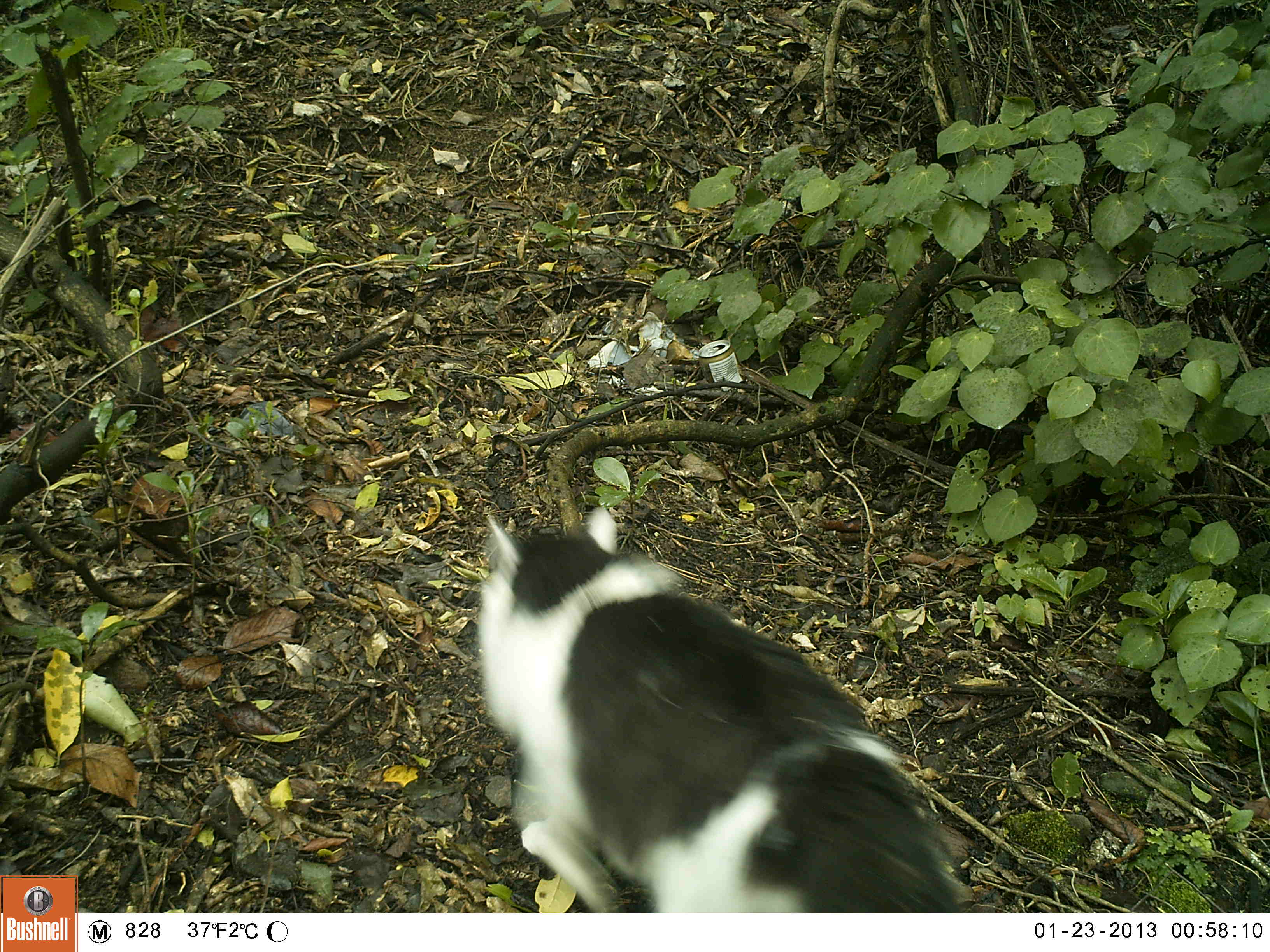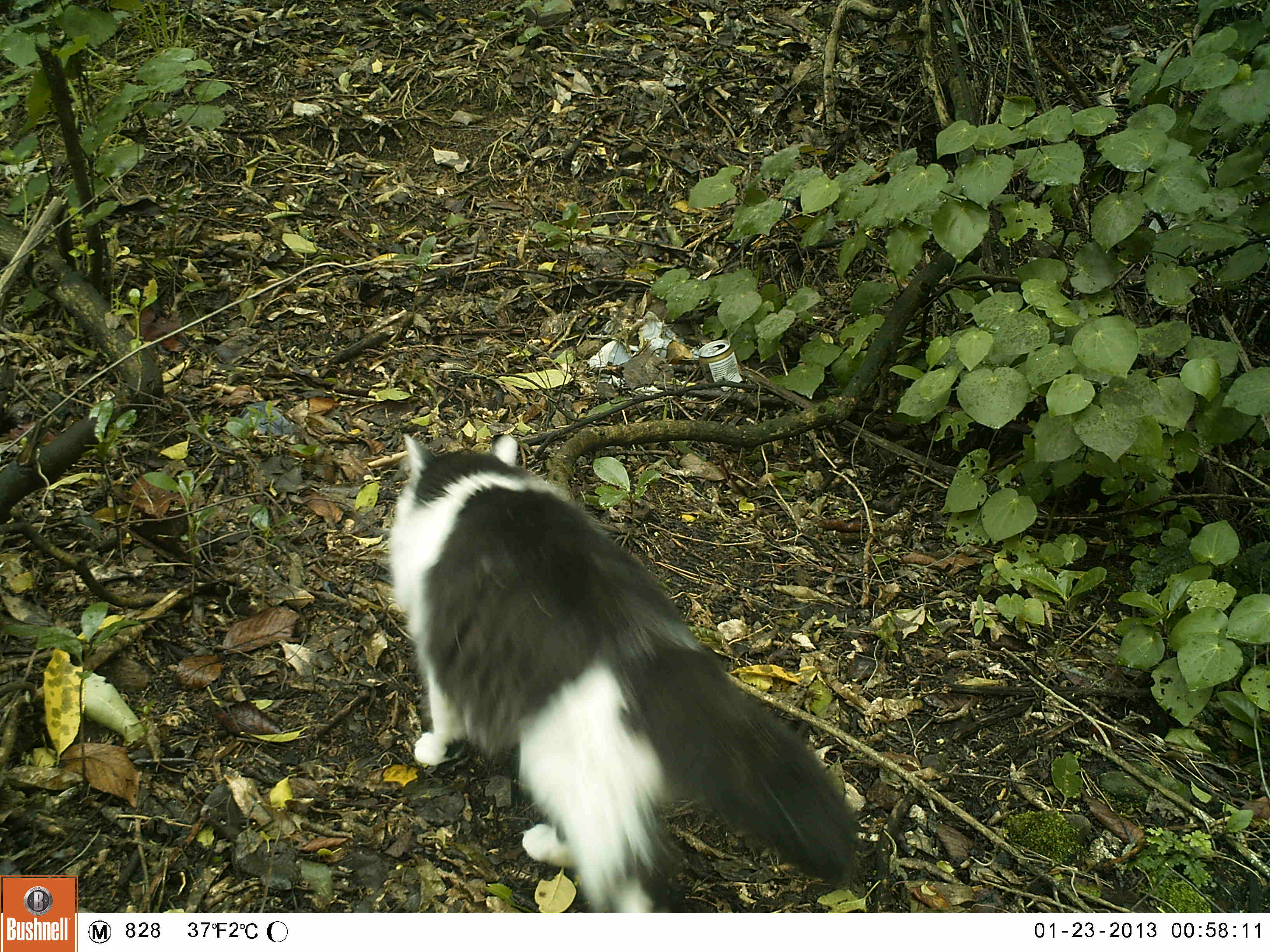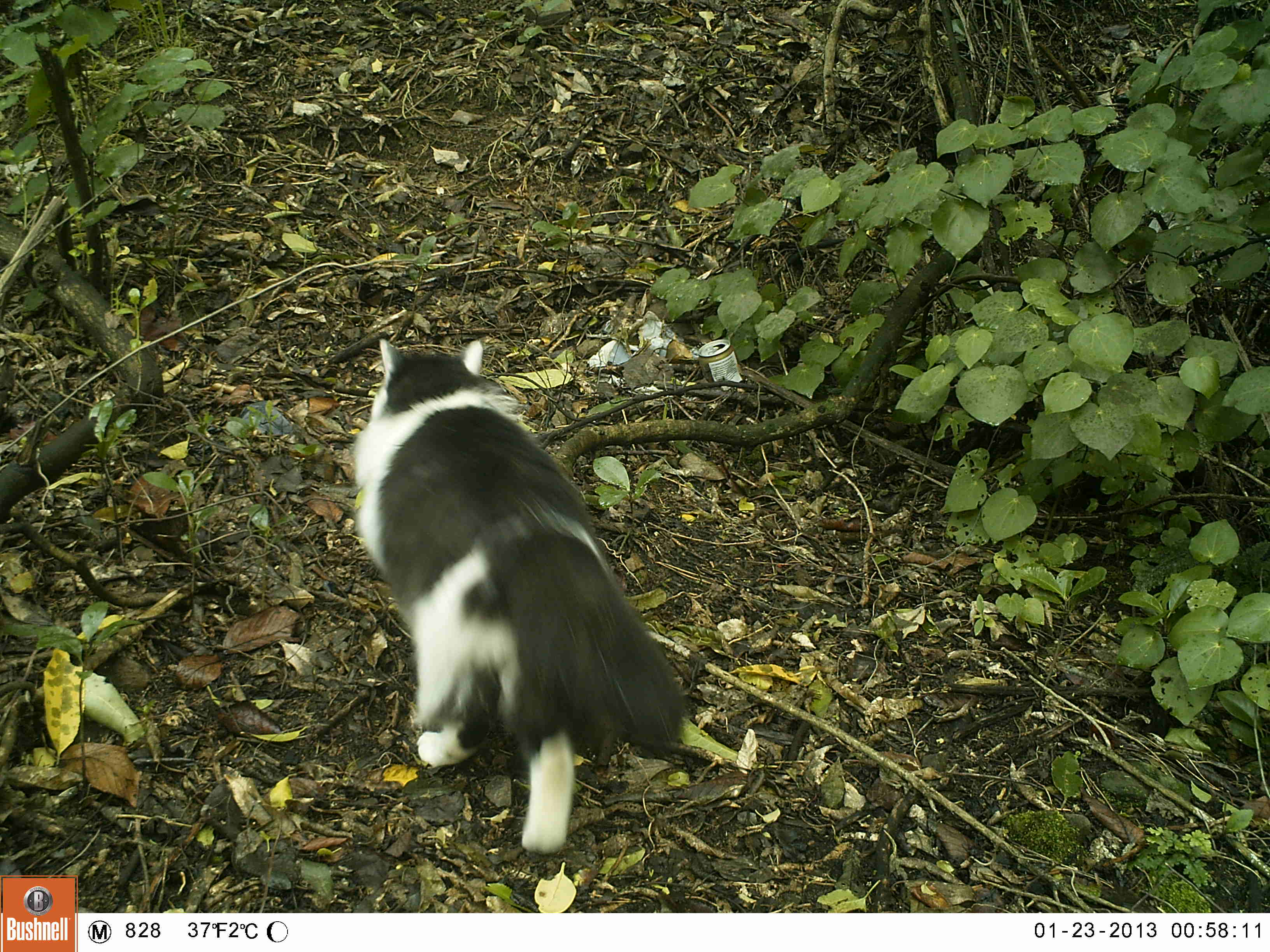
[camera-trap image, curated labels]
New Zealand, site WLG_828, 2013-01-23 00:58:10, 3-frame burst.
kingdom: Animalia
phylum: Chordata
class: Mammalia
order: Carnivora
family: Felidae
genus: Felis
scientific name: Felis catus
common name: domestic cat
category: cat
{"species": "cat (domestic cat) (Felis catus)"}